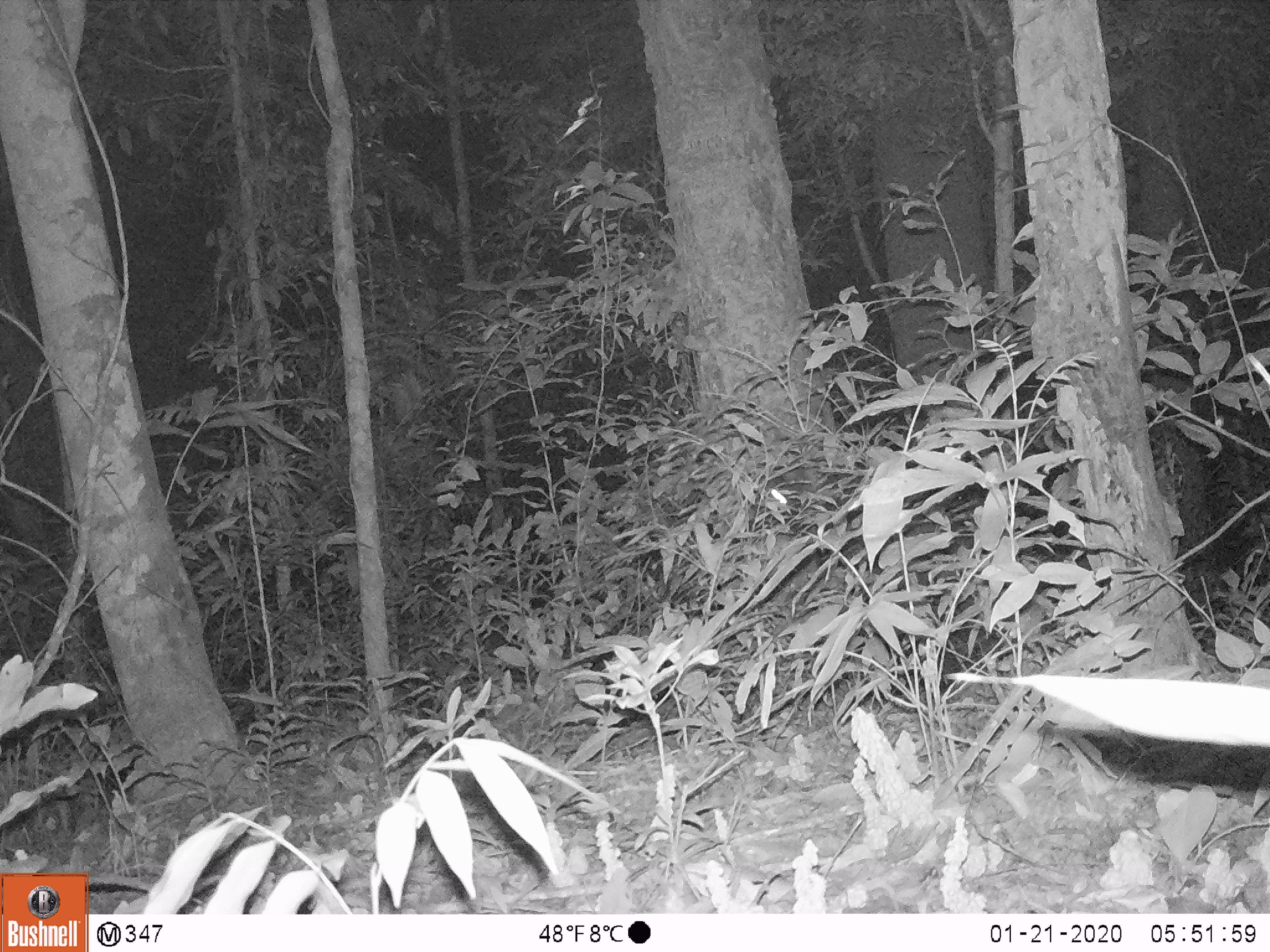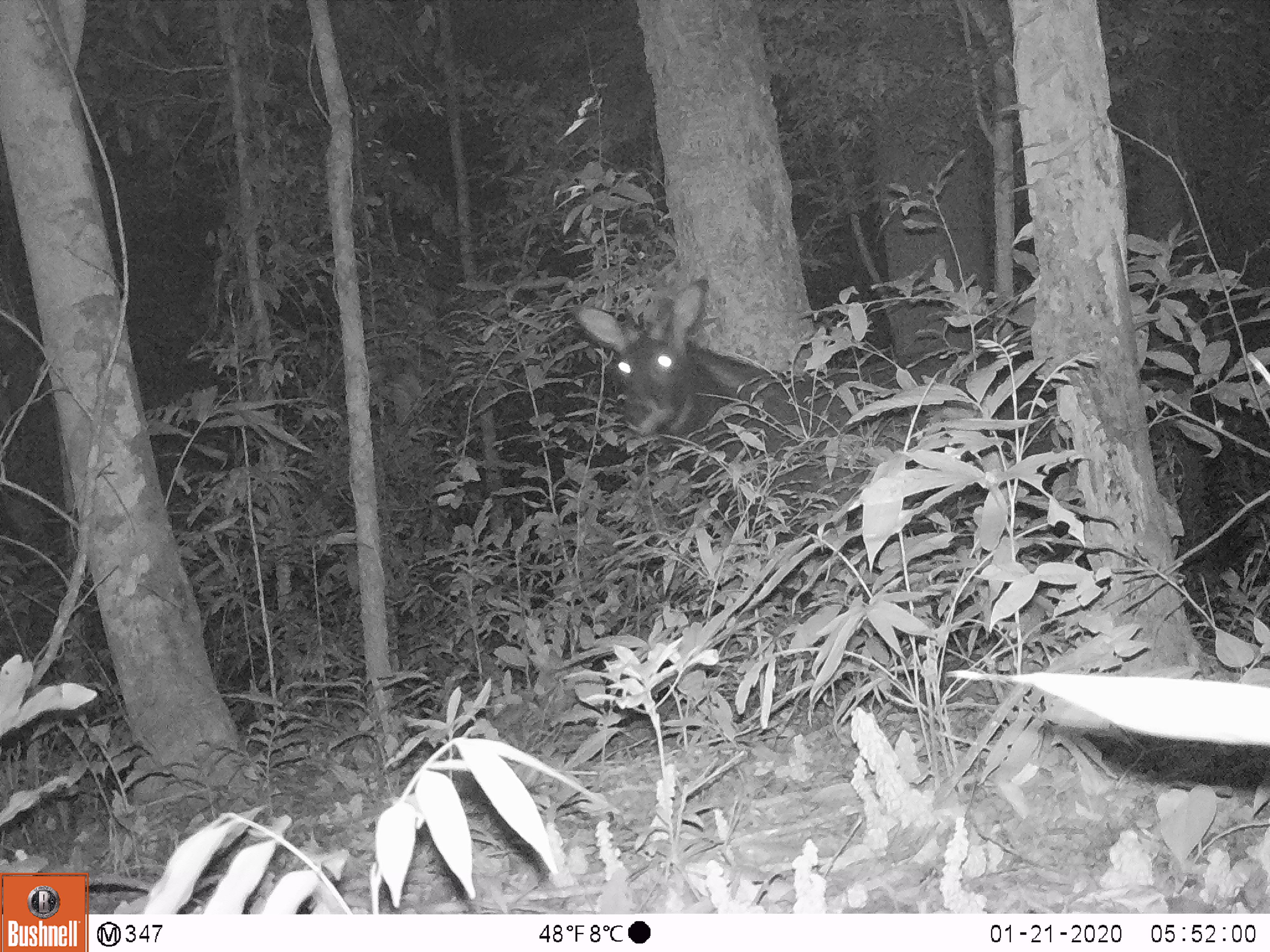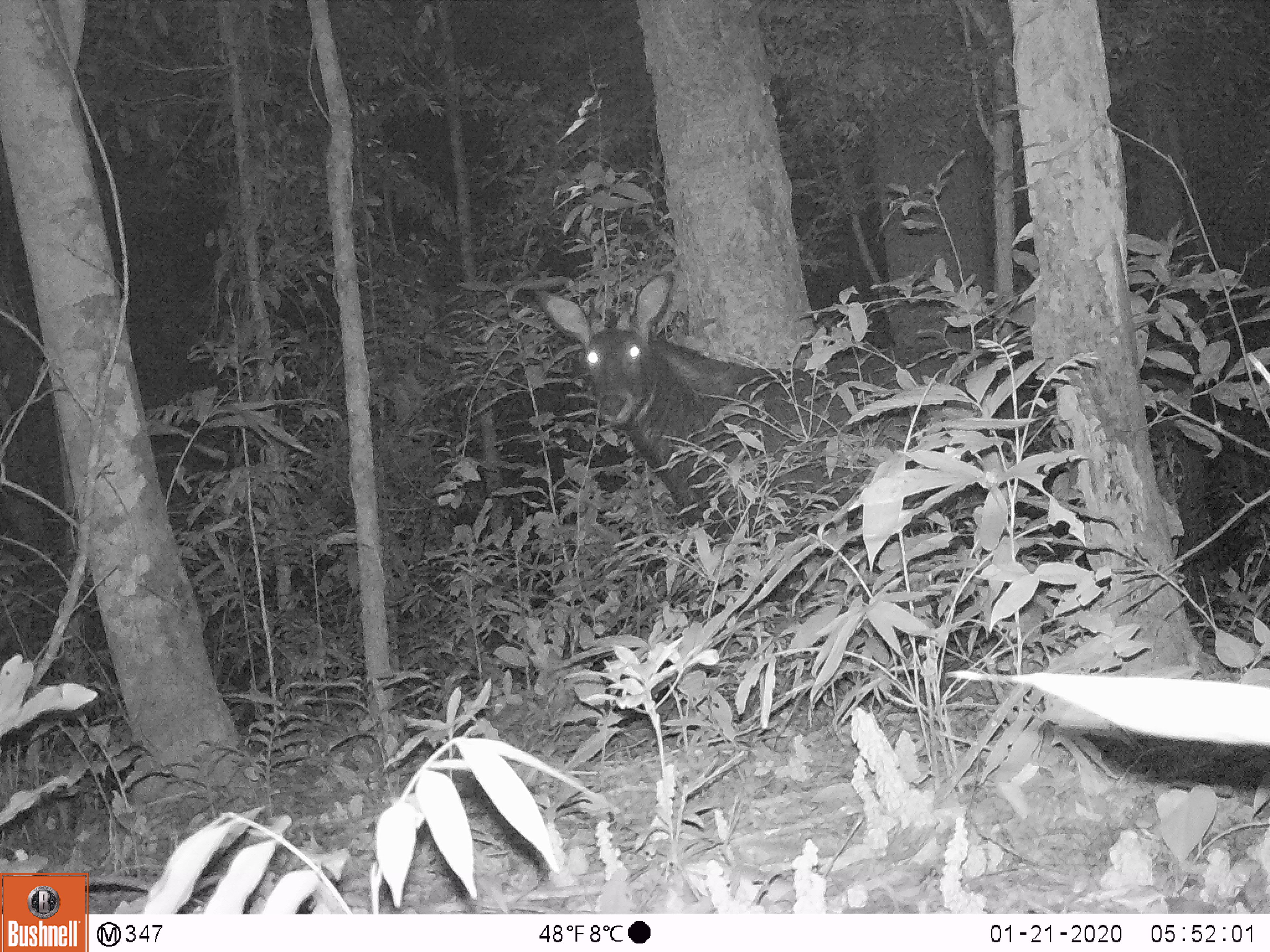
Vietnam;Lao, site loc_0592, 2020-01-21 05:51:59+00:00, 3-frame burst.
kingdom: Animalia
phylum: Chordata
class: Mammalia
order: Artiodactyla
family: Bovidae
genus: Capricornis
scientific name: Capricornis sumatraensis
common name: chinese serow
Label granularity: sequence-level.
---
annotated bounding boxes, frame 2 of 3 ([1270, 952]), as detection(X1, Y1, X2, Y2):
chinese serow: detection(565, 276, 1055, 547)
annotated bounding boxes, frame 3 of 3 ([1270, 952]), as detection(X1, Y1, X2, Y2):
chinese serow: detection(531, 270, 995, 544)